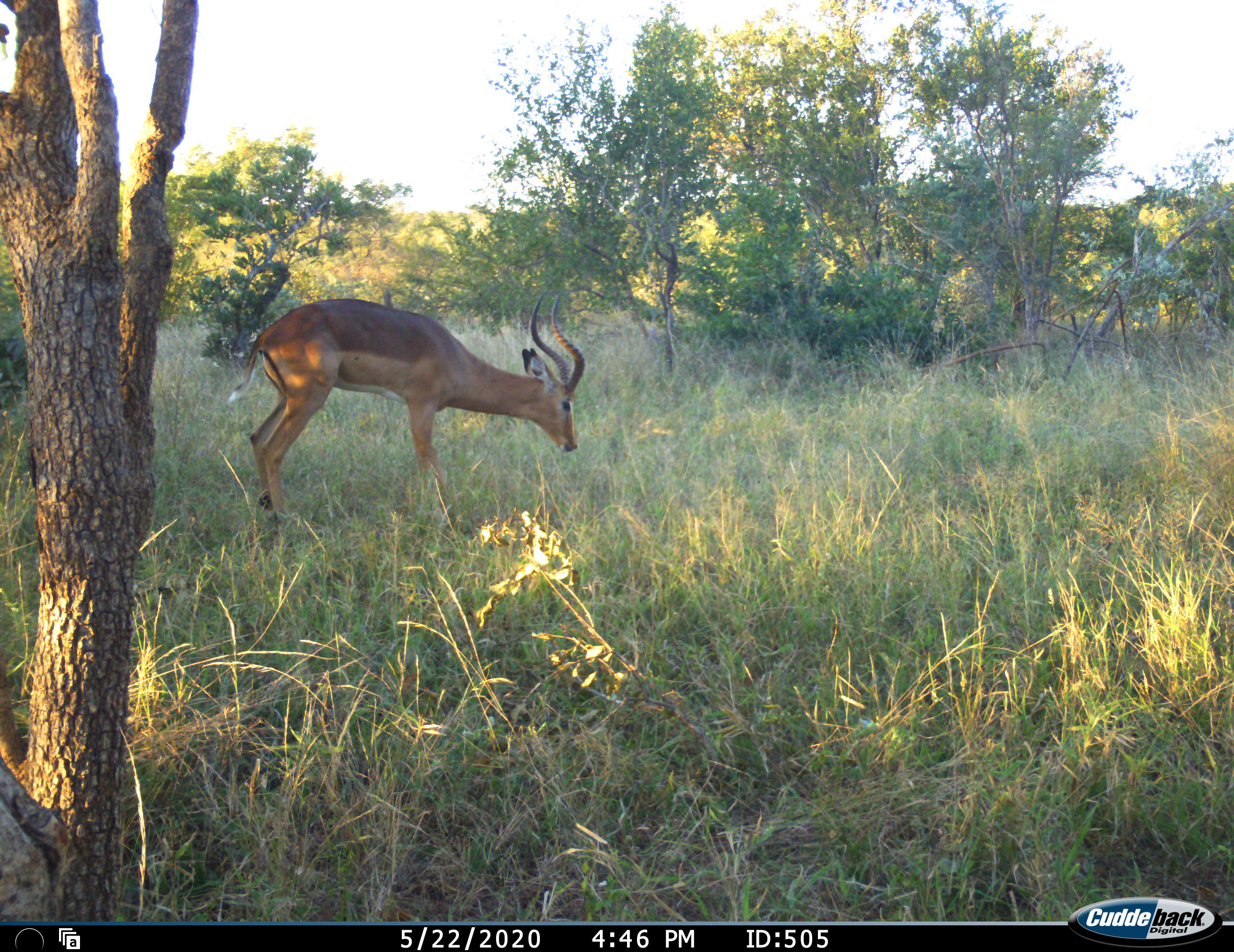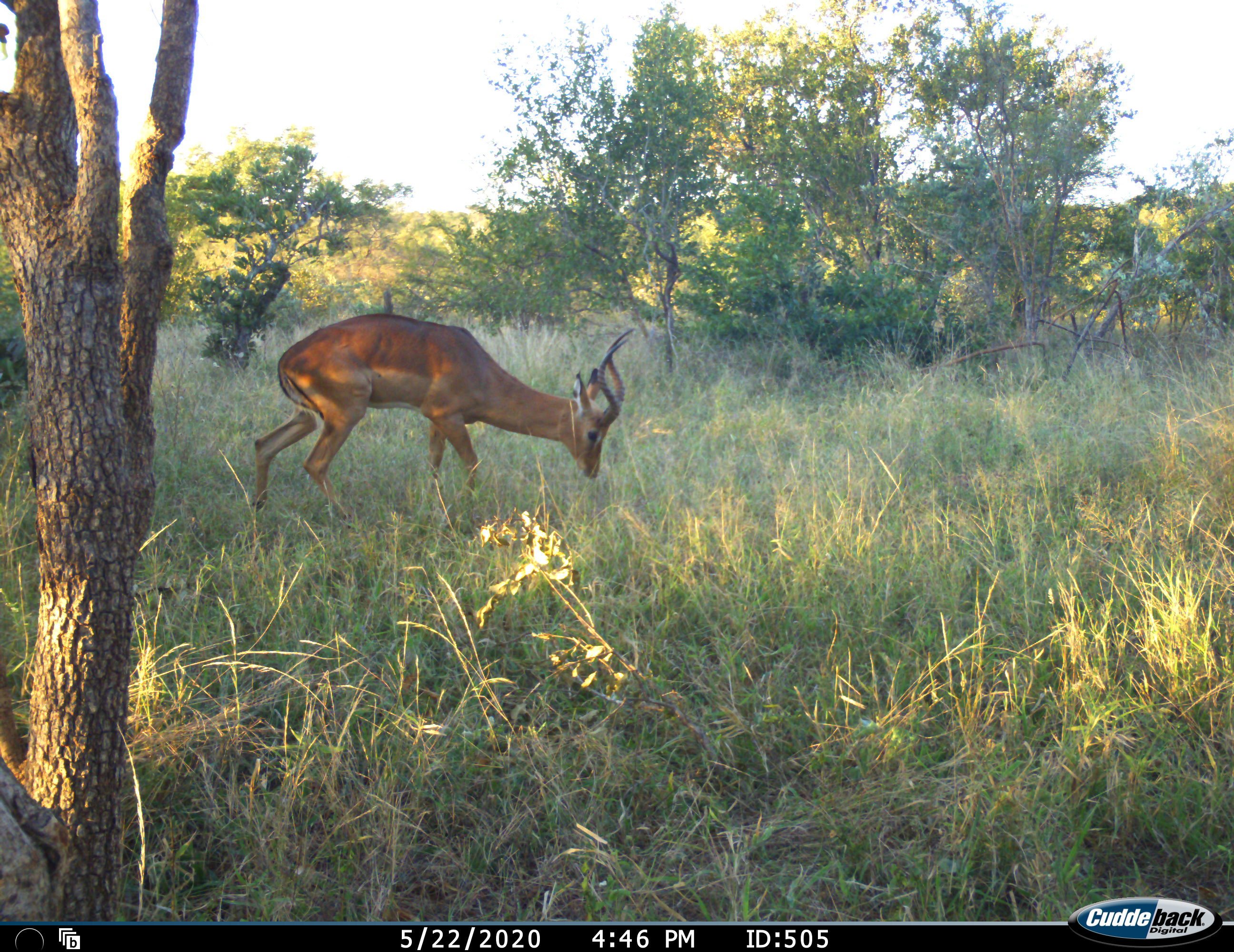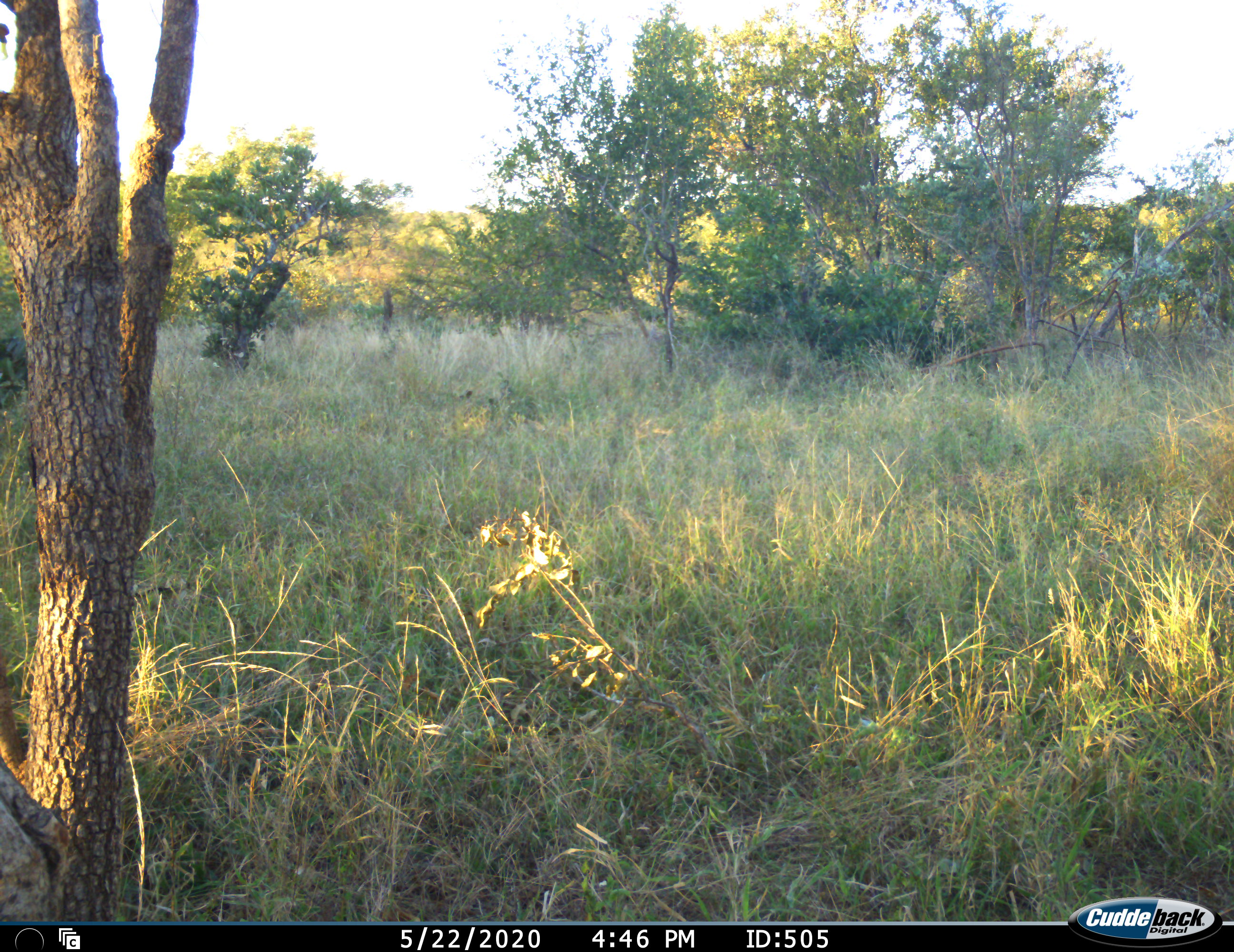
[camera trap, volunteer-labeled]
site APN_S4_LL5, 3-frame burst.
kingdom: Animalia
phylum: Chordata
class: Mammalia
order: Artiodactyla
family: Bovidae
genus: Aepyceros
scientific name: Aepyceros melampus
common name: impala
Impala (Aepyceros melampus), count 1. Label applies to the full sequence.